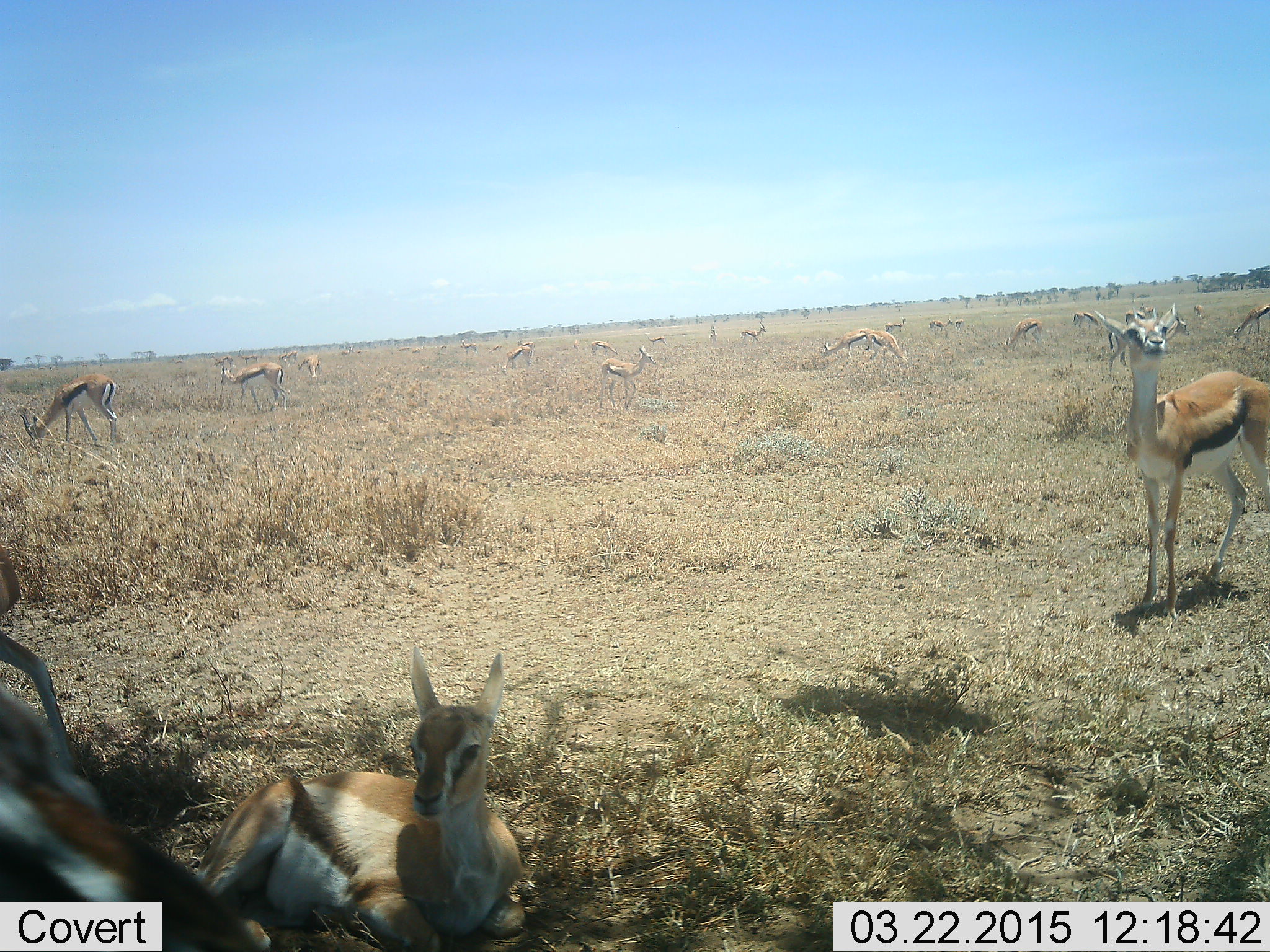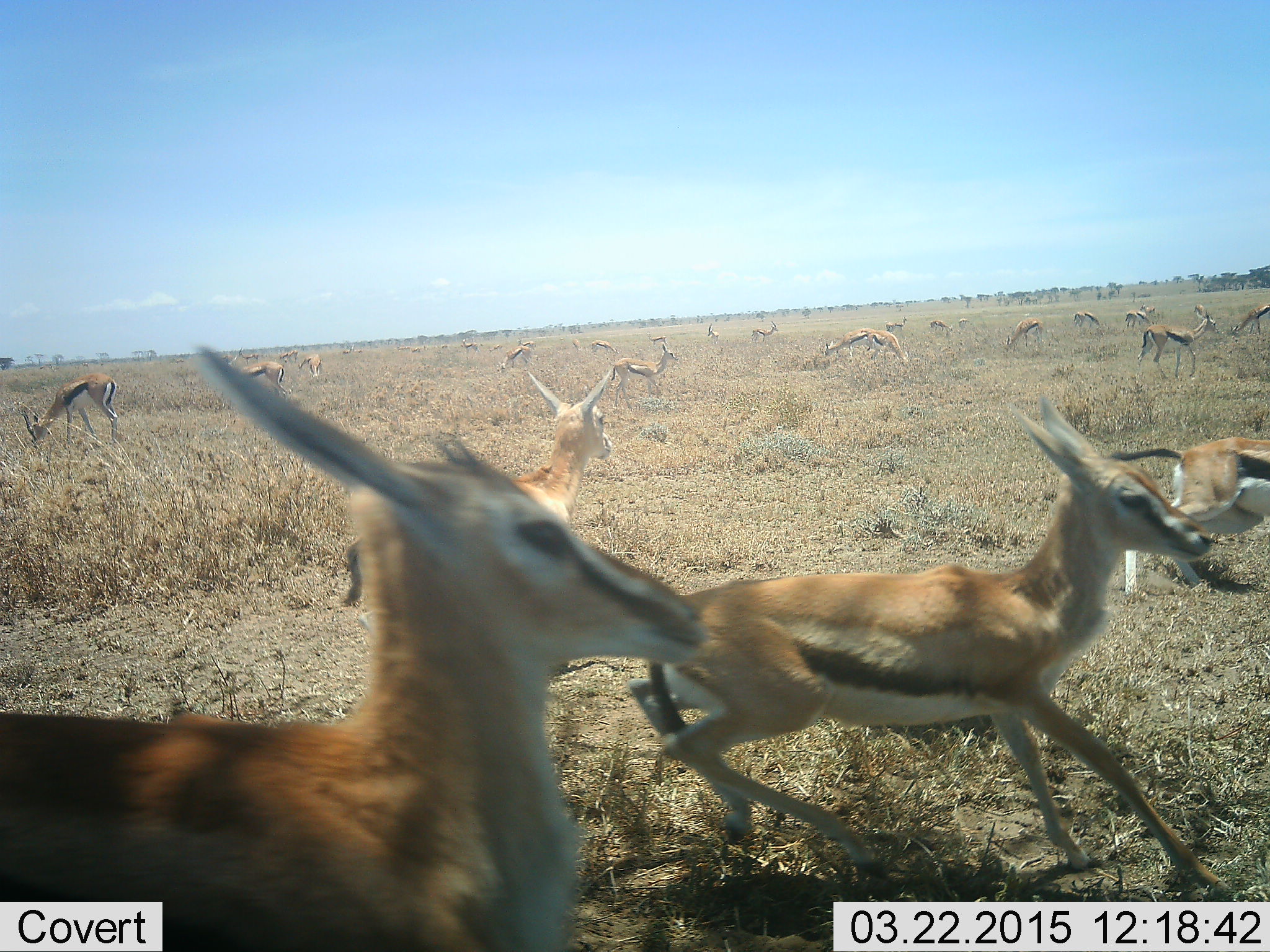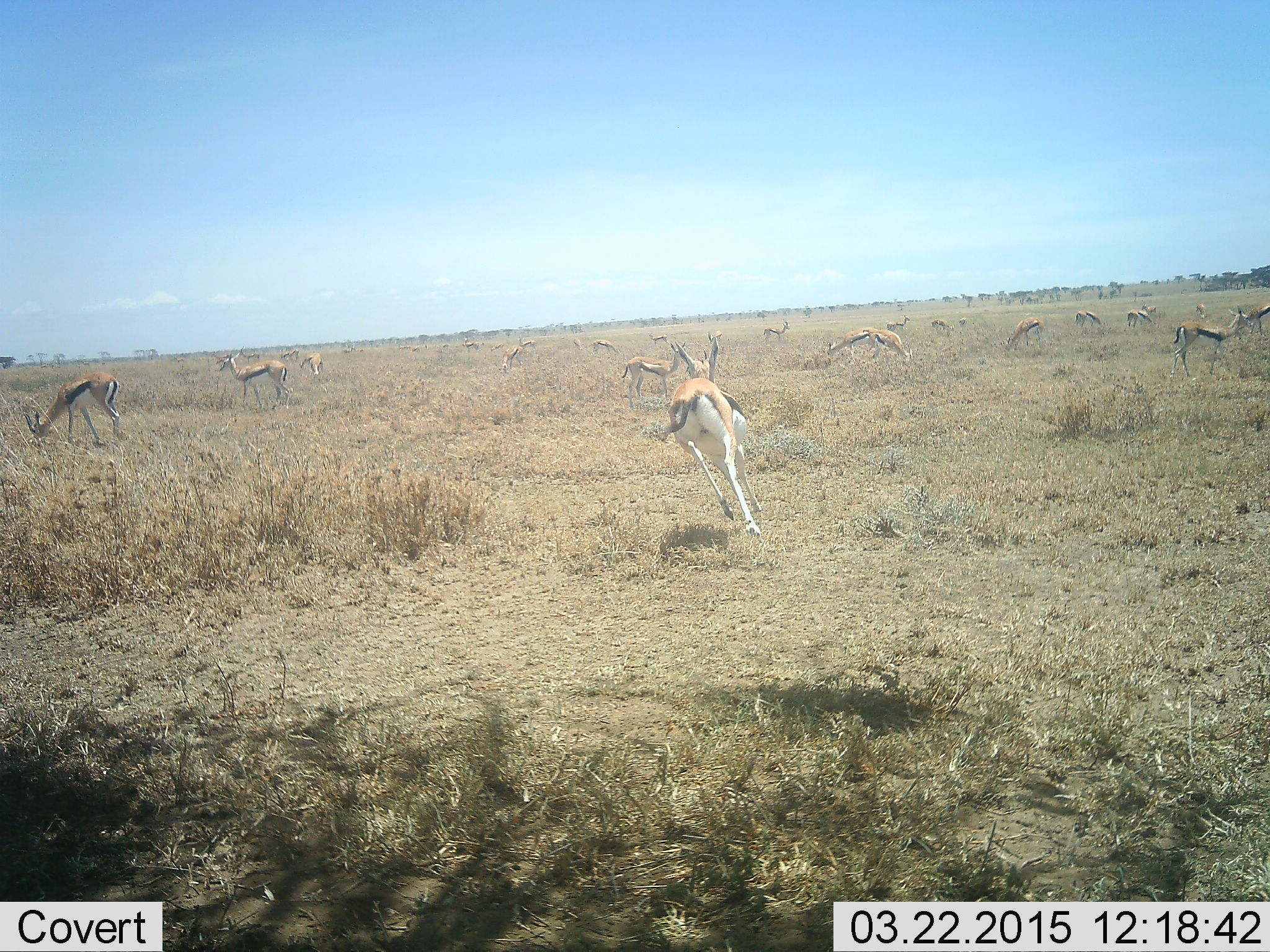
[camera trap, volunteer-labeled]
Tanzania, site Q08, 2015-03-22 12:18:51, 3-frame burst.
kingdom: Animalia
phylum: Chordata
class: Mammalia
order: Artiodactyla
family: Bovidae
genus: Eudorcas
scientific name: Eudorcas thomsonii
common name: thomson's gazelle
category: gazellethomsons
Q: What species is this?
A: Gazellethomsons (thomson's gazelle) (Eudorcas thomsonii).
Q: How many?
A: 11-50.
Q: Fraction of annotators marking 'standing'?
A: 40%.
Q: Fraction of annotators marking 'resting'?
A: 20%.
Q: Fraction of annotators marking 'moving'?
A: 100%.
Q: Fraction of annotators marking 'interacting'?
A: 0%.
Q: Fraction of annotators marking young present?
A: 20%.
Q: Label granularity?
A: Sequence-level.